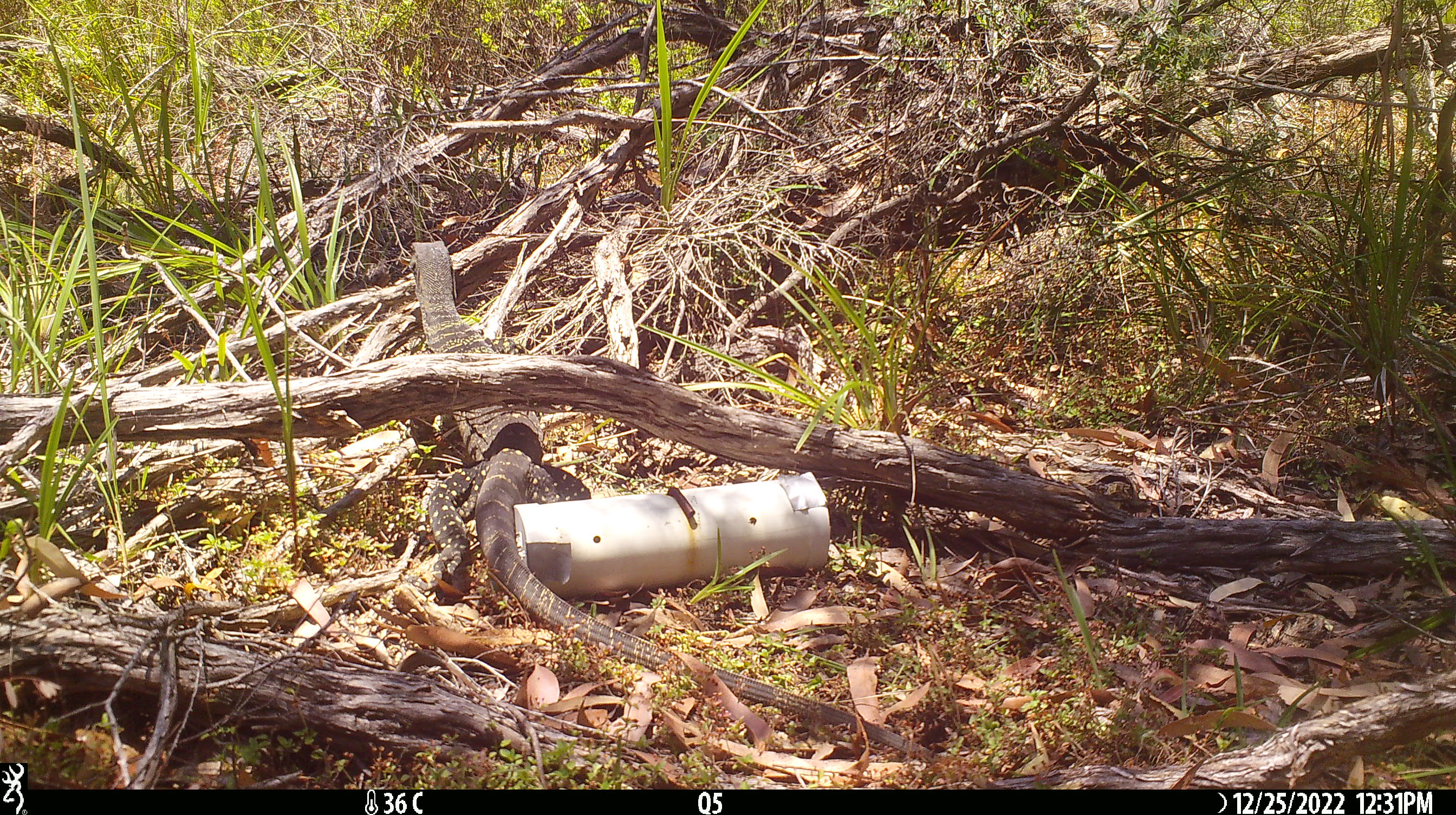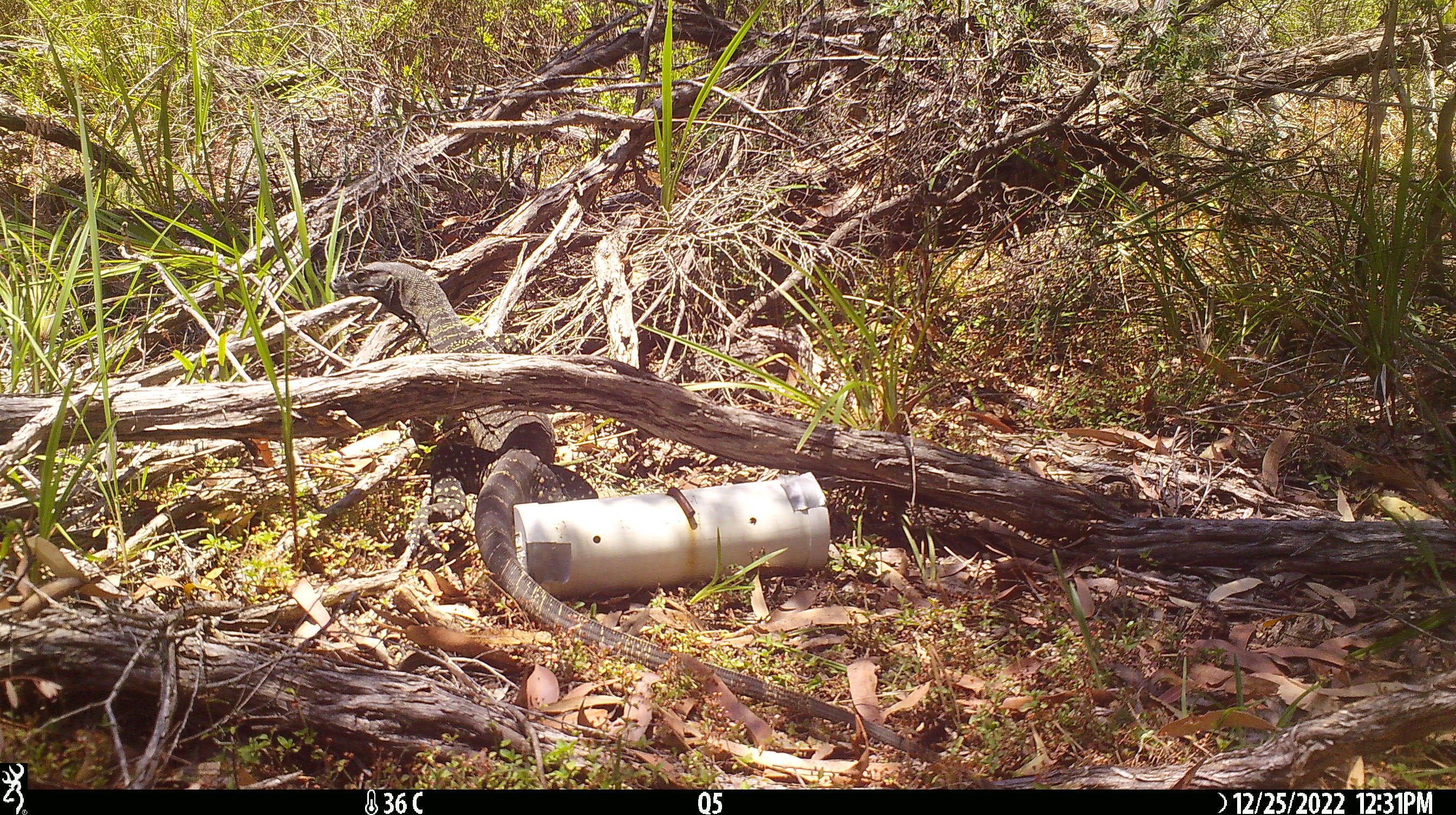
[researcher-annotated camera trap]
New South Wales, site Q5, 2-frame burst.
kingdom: Animalia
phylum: Chordata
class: Reptilia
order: Squamata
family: Varanidae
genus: Varanus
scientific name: Varanus varius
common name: lace monitor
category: goanna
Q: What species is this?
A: Goanna (lace monitor) (Varanus varius).